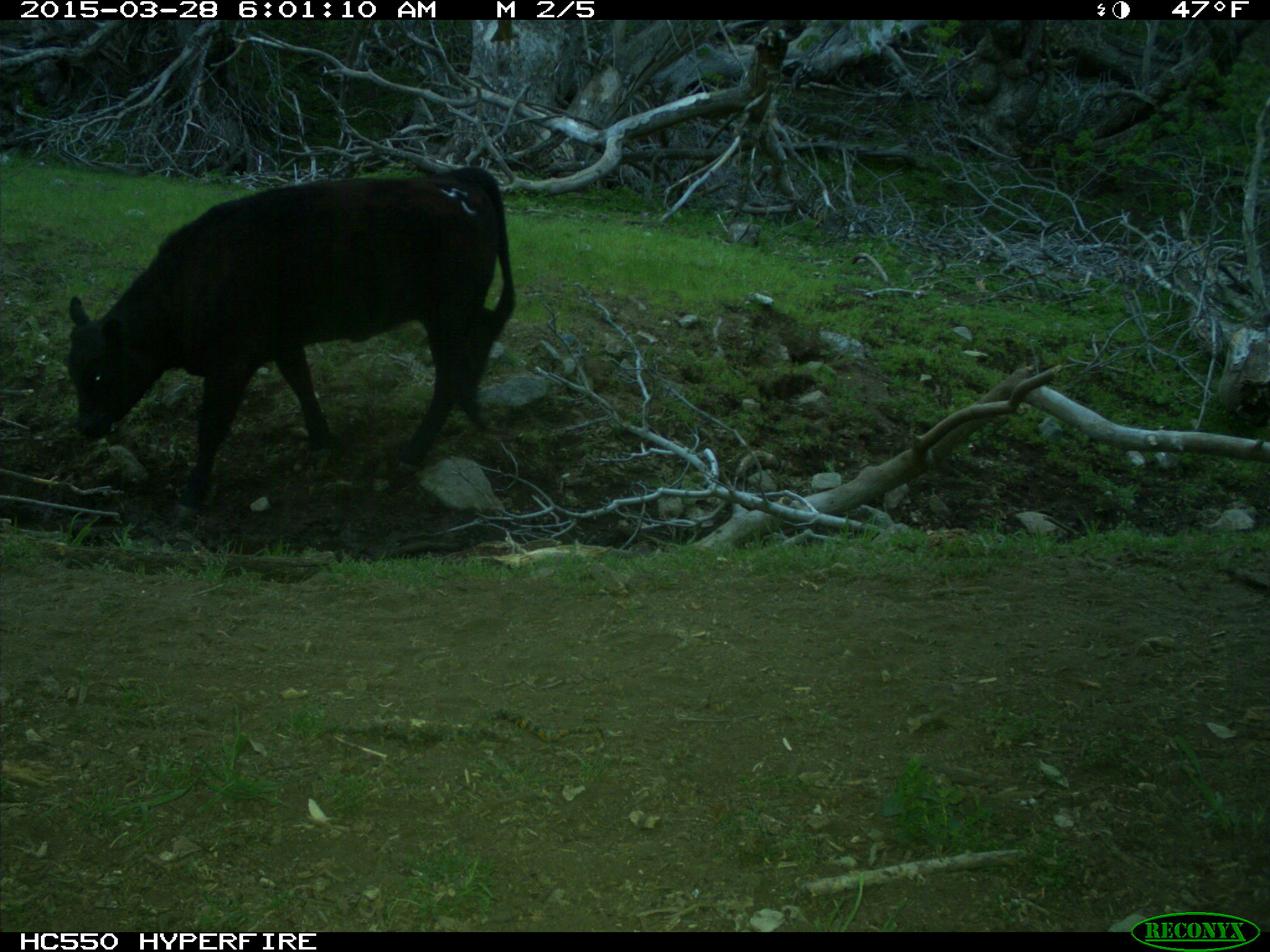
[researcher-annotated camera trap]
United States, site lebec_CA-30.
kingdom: Animalia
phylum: Chordata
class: Mammalia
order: Artiodactyla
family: Bovidae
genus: Bos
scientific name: Bos taurus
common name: domestic cow